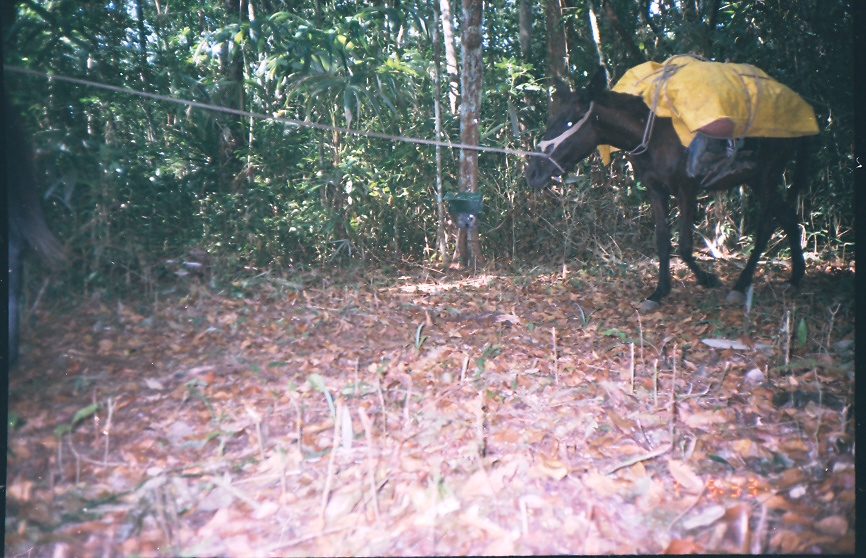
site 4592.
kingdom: Animalia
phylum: Chordata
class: Mammalia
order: Perissodactyla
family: Equidae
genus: Equus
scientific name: Equus ferus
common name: wild horse